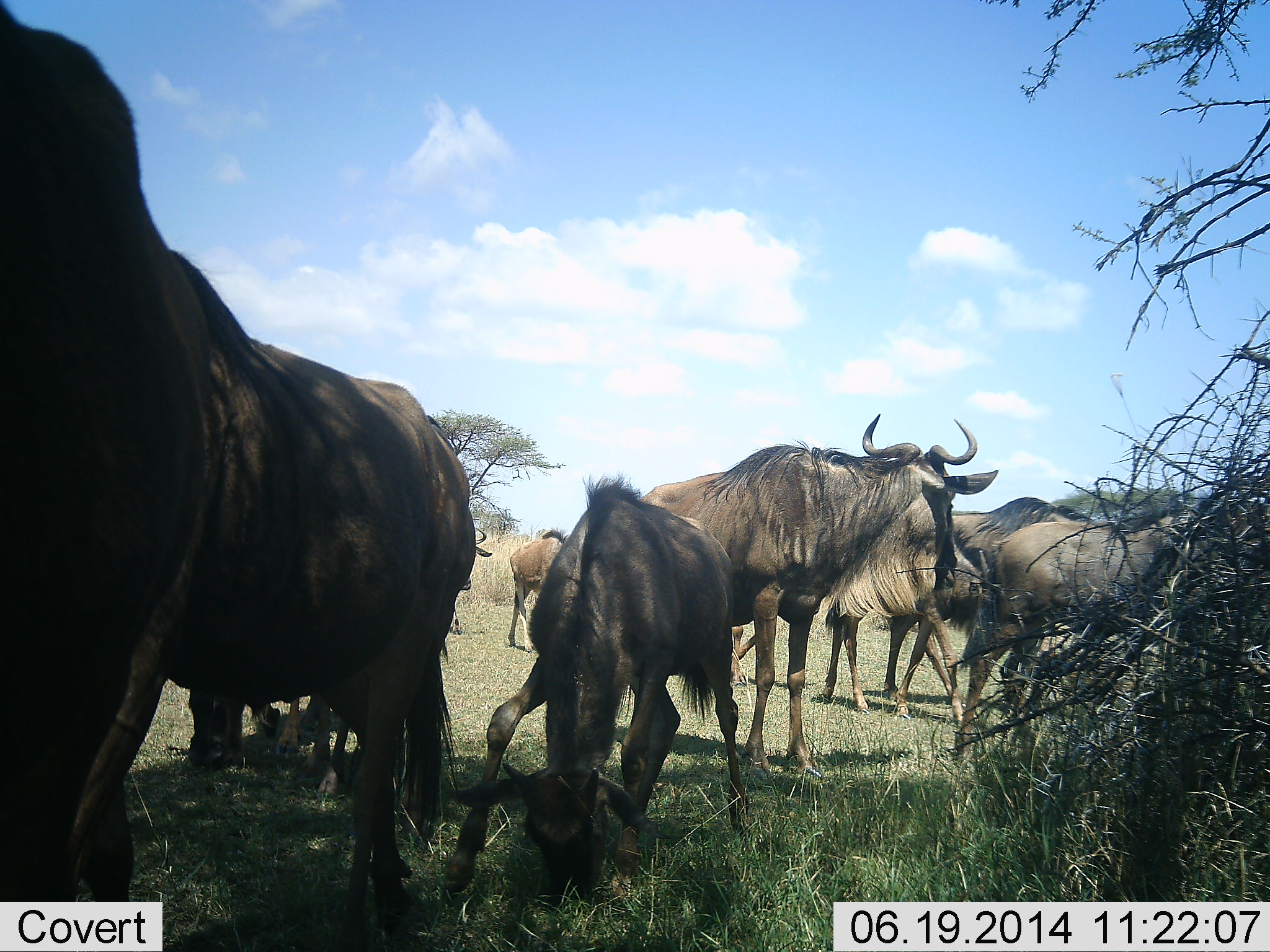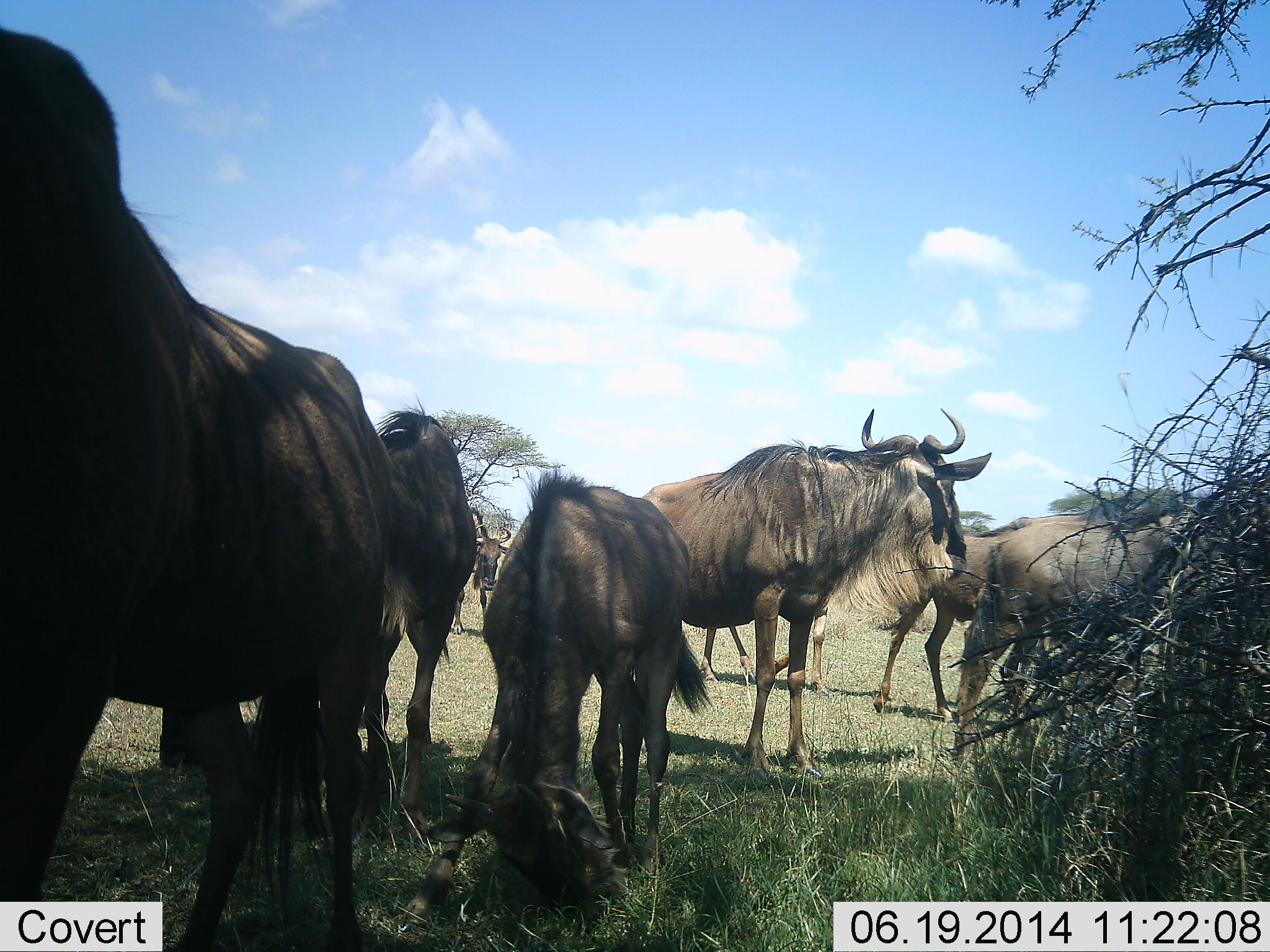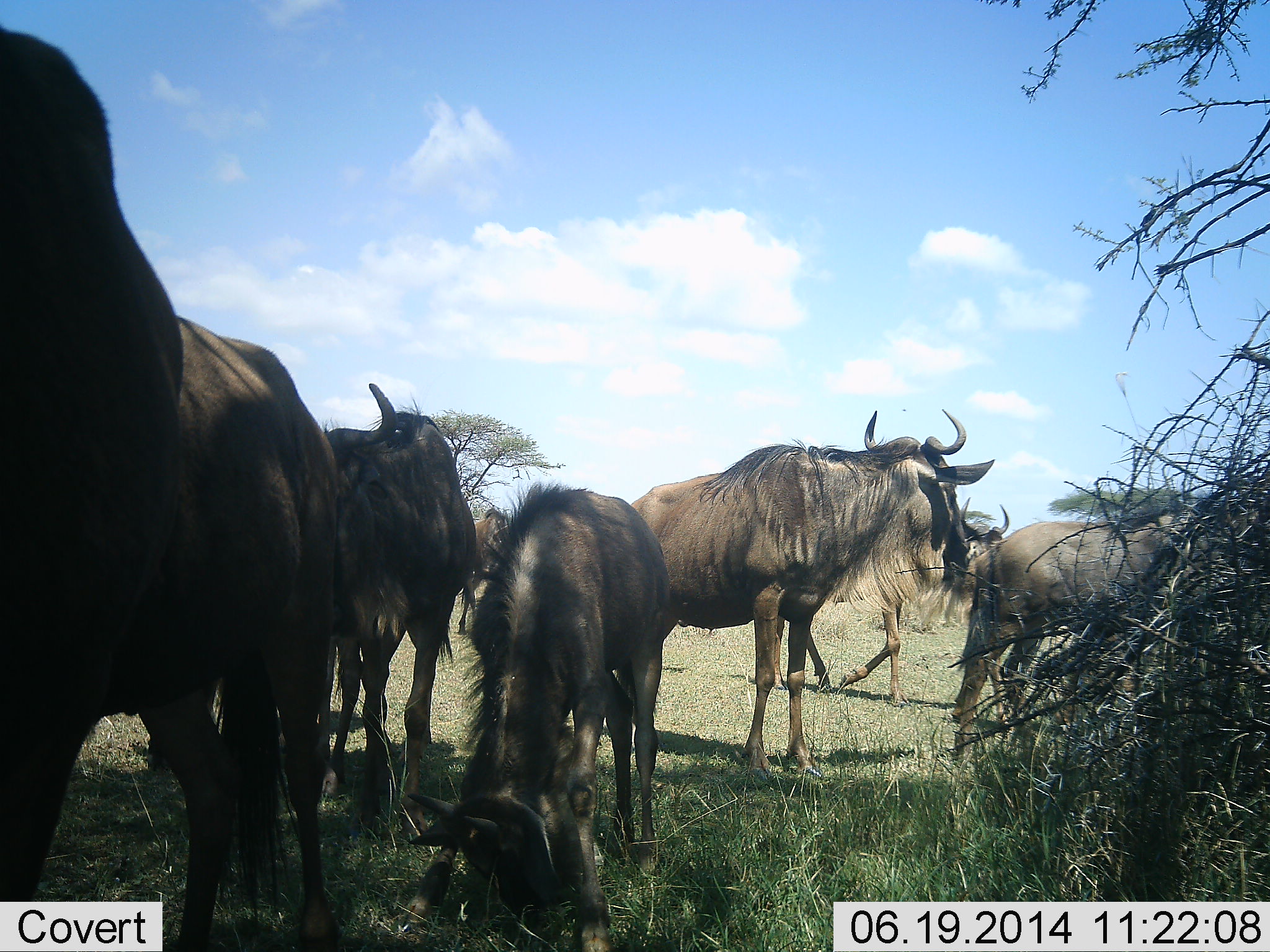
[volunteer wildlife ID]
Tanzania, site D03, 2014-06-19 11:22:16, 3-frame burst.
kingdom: Animalia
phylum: Chordata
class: Mammalia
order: Artiodactyla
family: Bovidae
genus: Connochaetes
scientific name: Connochaetes taurinus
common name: blue wildebeest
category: wildebeest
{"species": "wildebeest (blue wildebeest) (Connochaetes taurinus)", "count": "8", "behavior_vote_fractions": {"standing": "60%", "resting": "0%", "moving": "70%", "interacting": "10%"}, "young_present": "30%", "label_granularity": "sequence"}